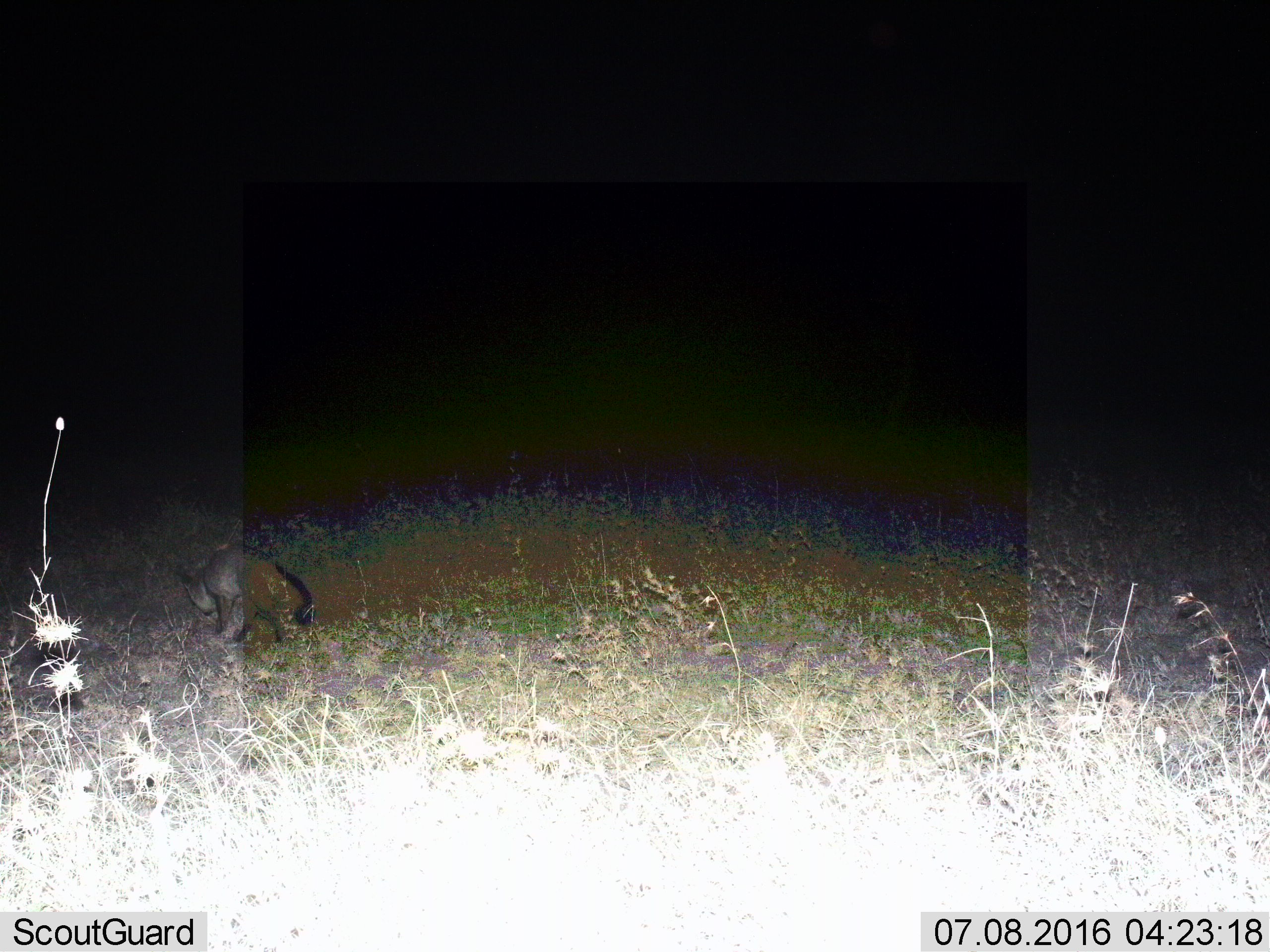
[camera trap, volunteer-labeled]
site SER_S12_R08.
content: unidentified animal